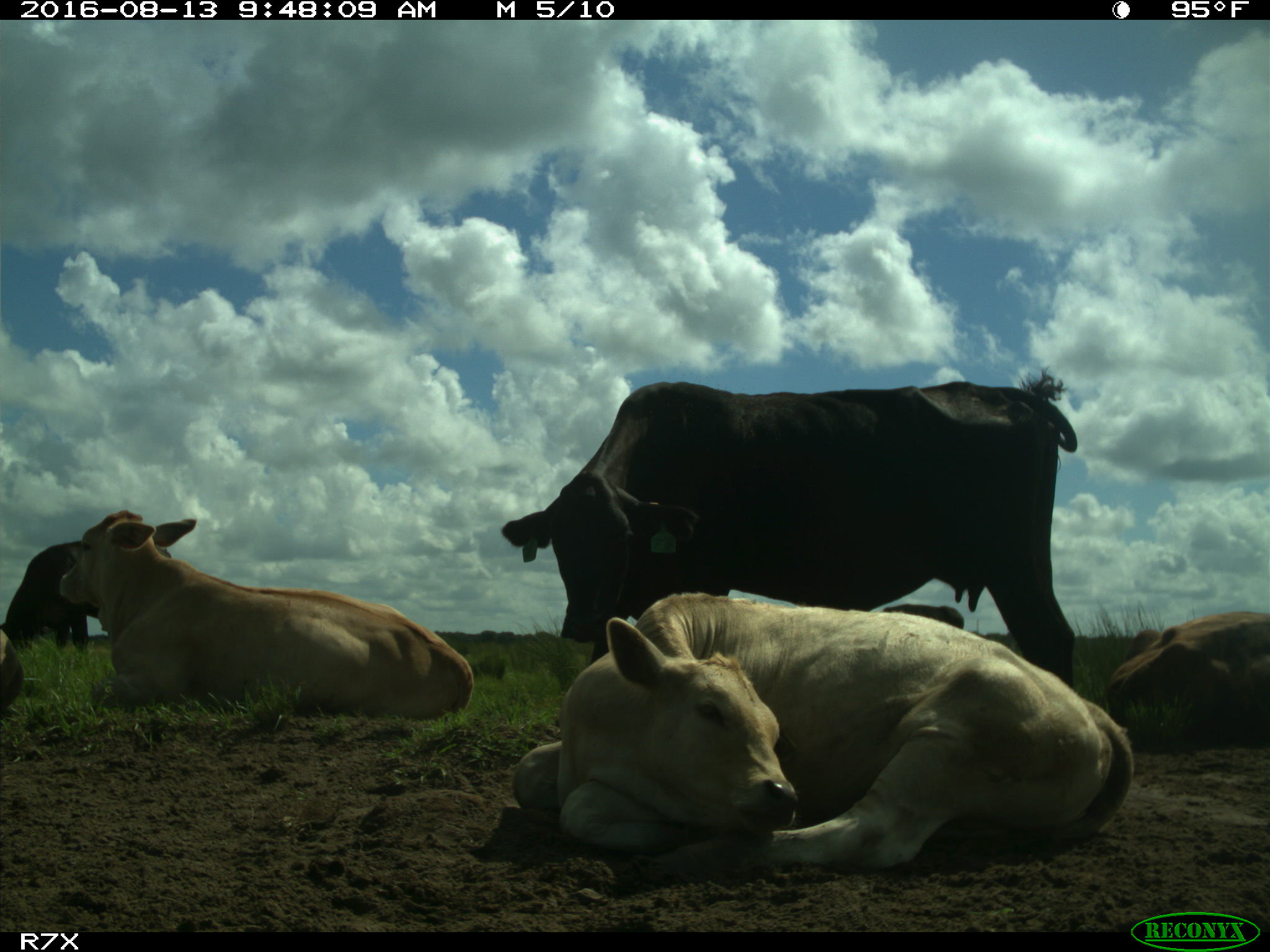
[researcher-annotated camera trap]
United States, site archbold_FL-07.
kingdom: Animalia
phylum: Chordata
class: Mammalia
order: Artiodactyla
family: Bovidae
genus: Bos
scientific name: Bos taurus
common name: domestic cow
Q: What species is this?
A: Bos taurus (domestic cow).